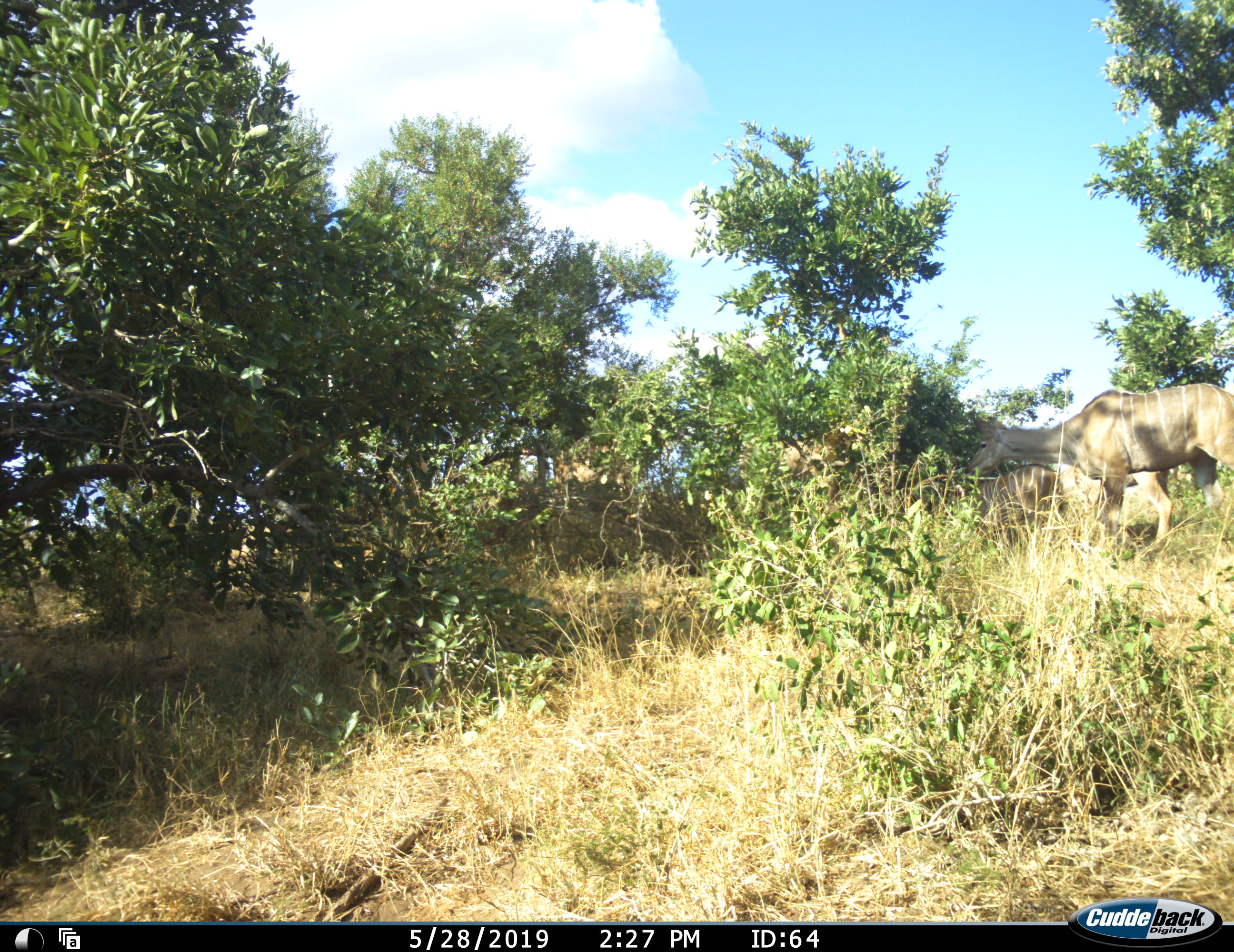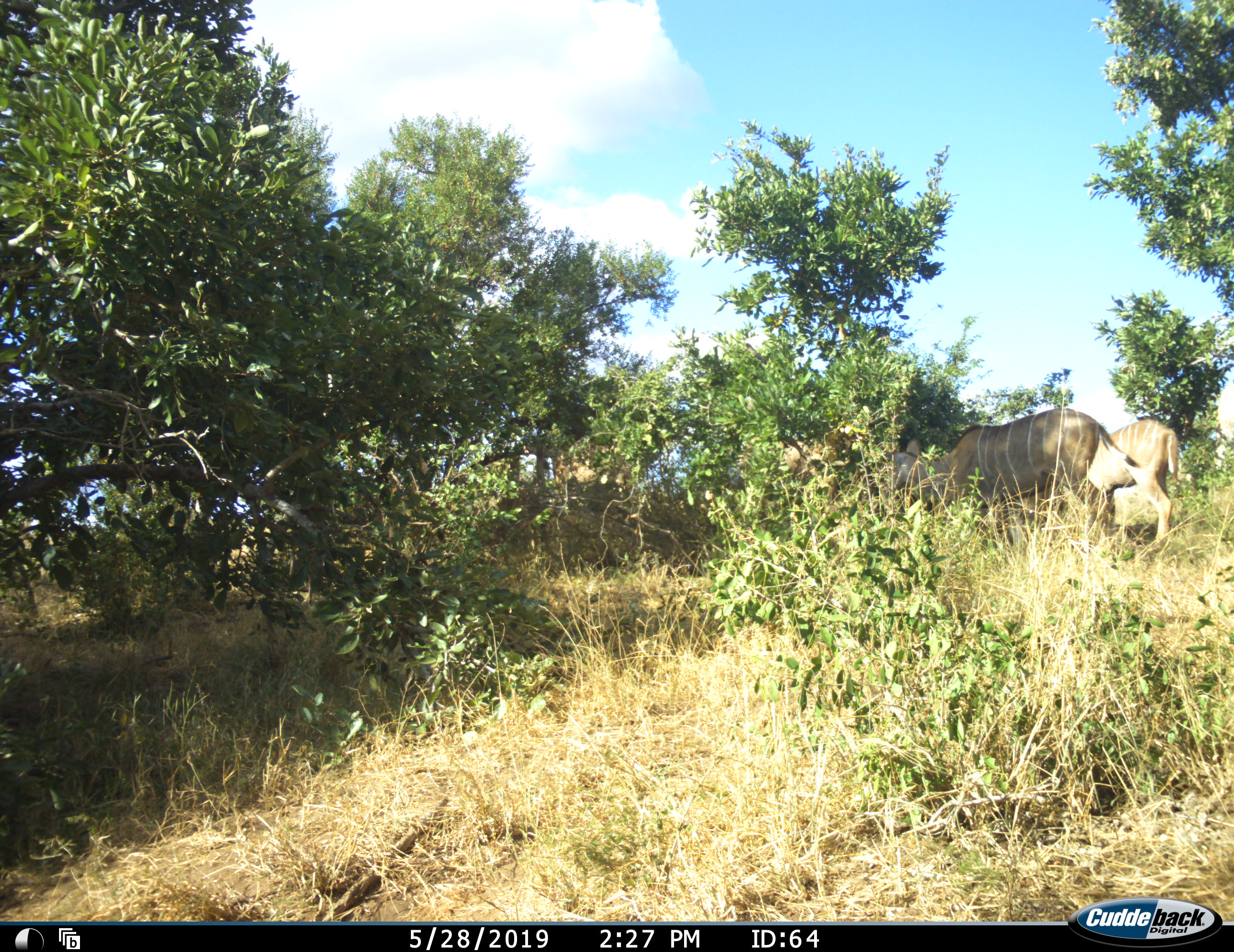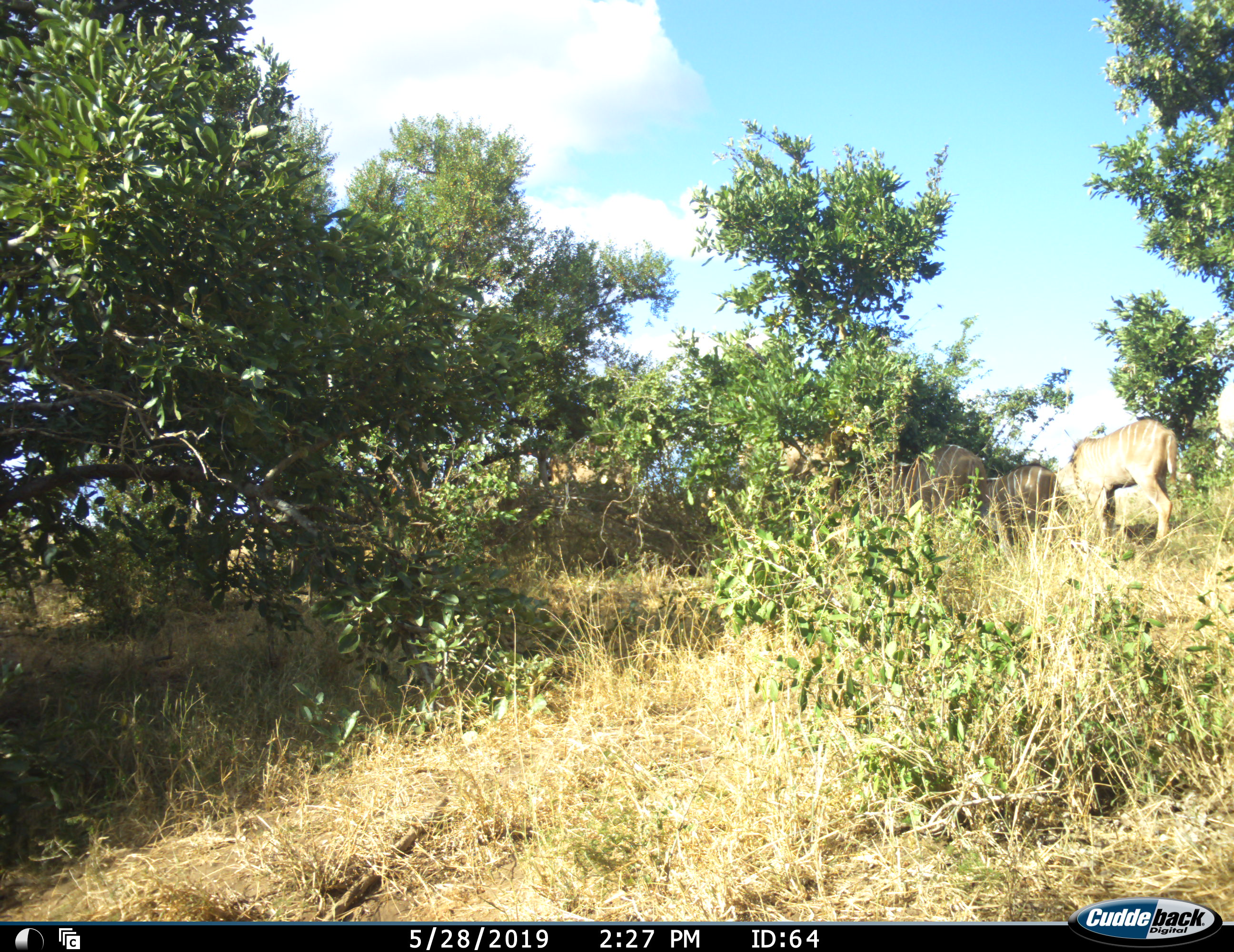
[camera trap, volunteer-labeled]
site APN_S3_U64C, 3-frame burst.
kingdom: Animalia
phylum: Chordata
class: Mammalia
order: Artiodactyla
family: Bovidae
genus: Tragelaphus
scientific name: Tragelaphus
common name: kudu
Kudu (Tragelaphus), count 3. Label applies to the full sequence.